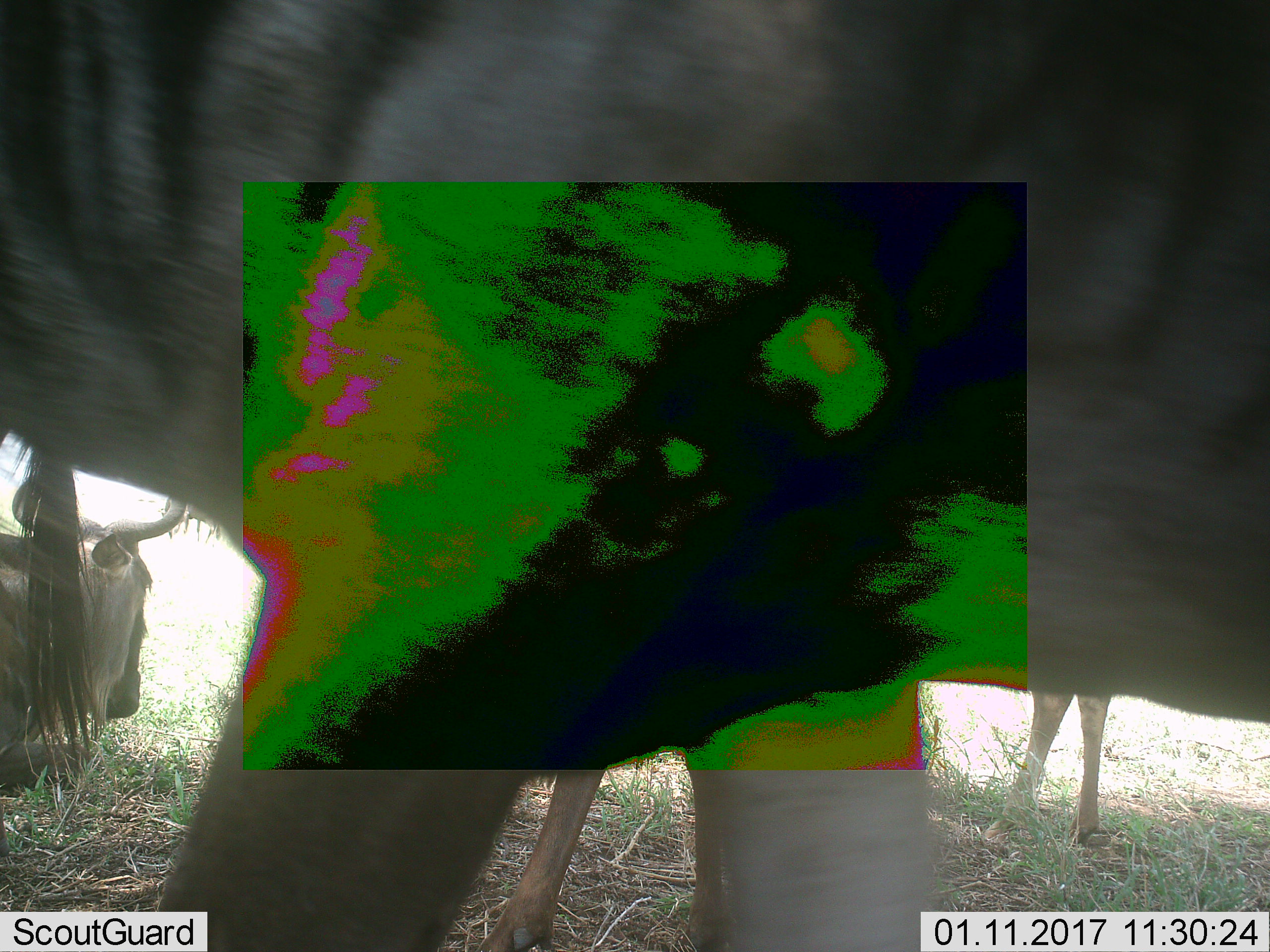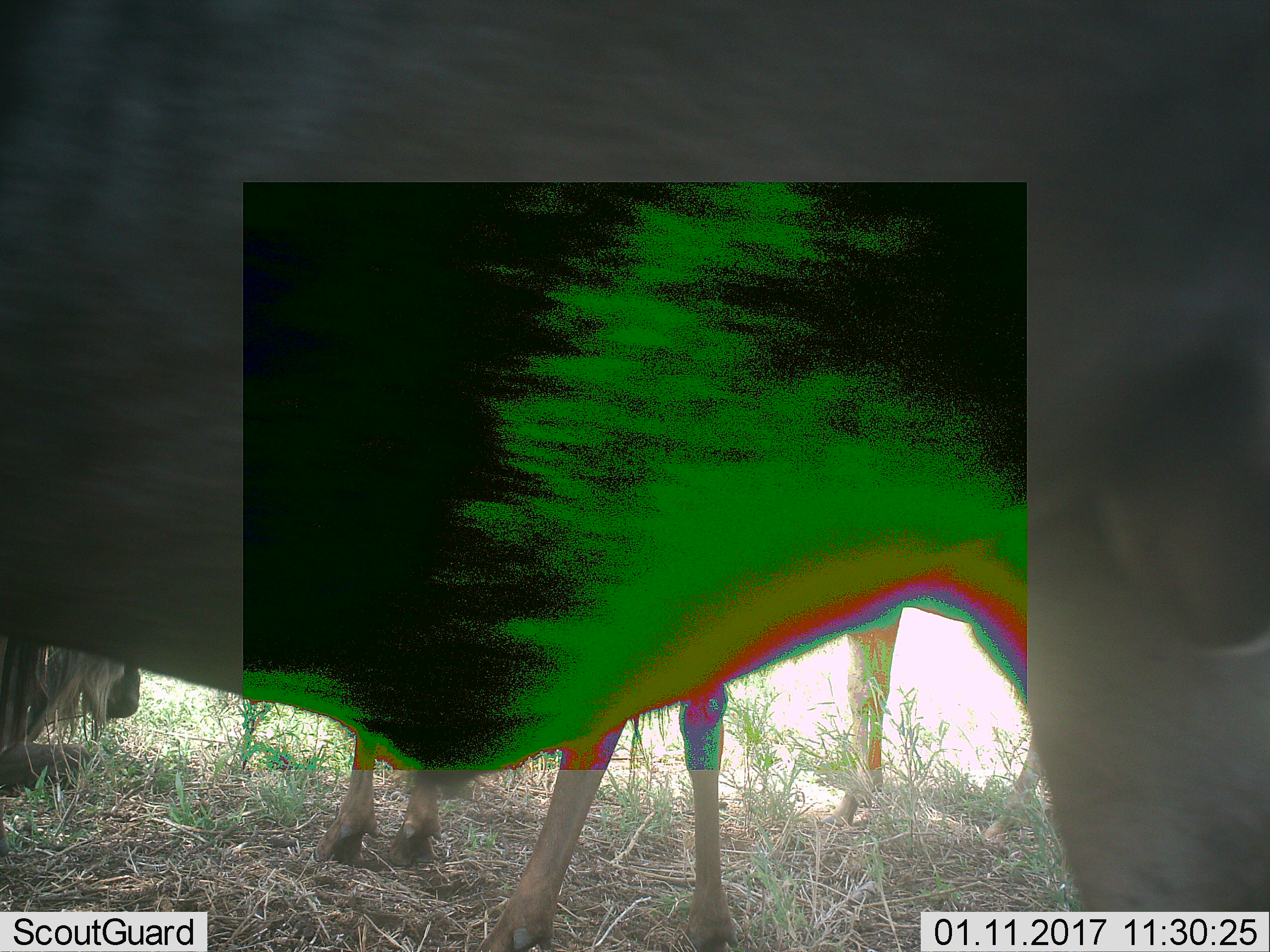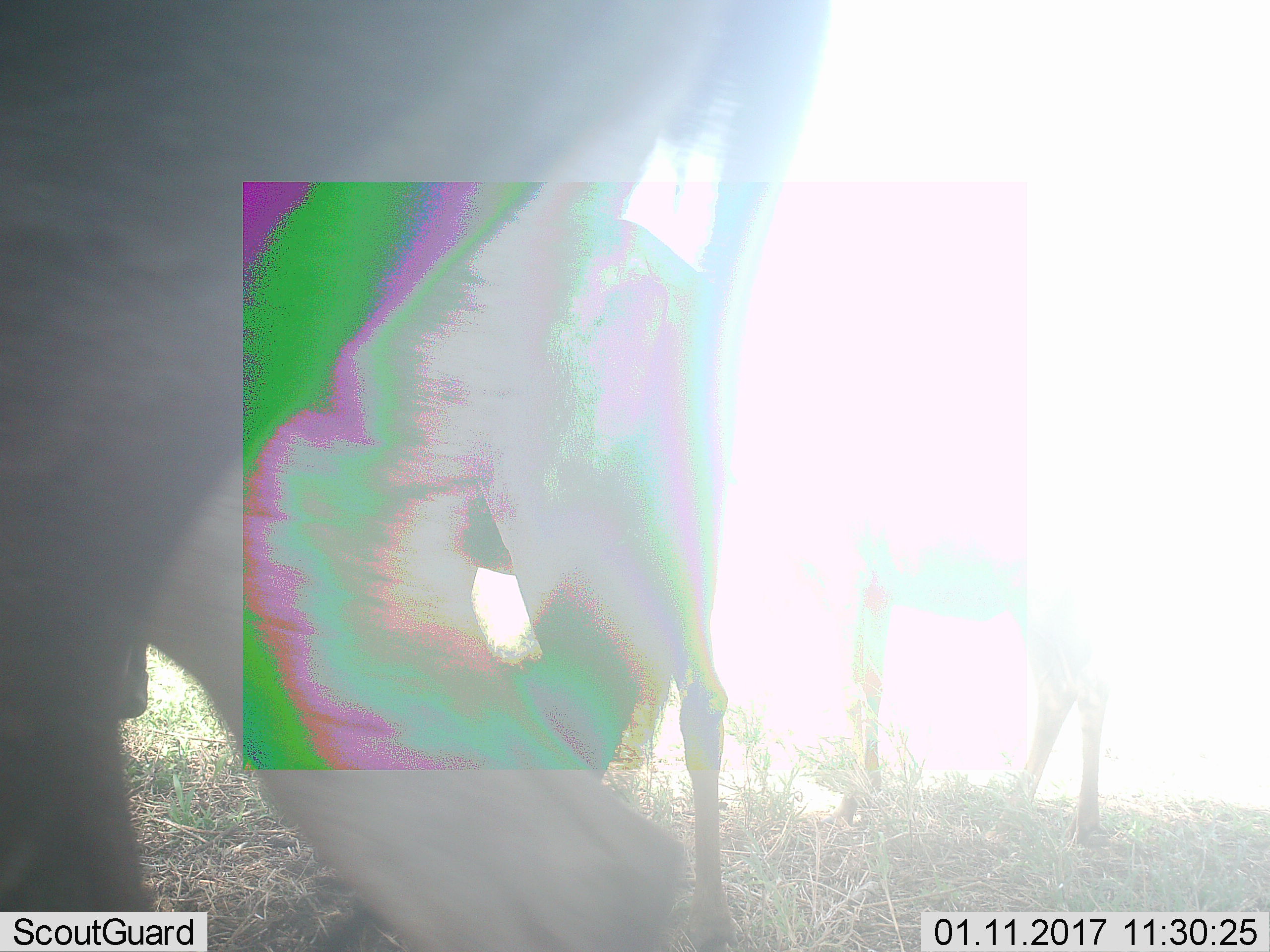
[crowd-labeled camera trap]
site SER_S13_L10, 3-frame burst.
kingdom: Animalia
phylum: Chordata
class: Mammalia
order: Artiodactyla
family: Bovidae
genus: Connochaetes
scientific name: Connochaetes taurinus taurinus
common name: blue wildebeest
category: wildebeestblue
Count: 4.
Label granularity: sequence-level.